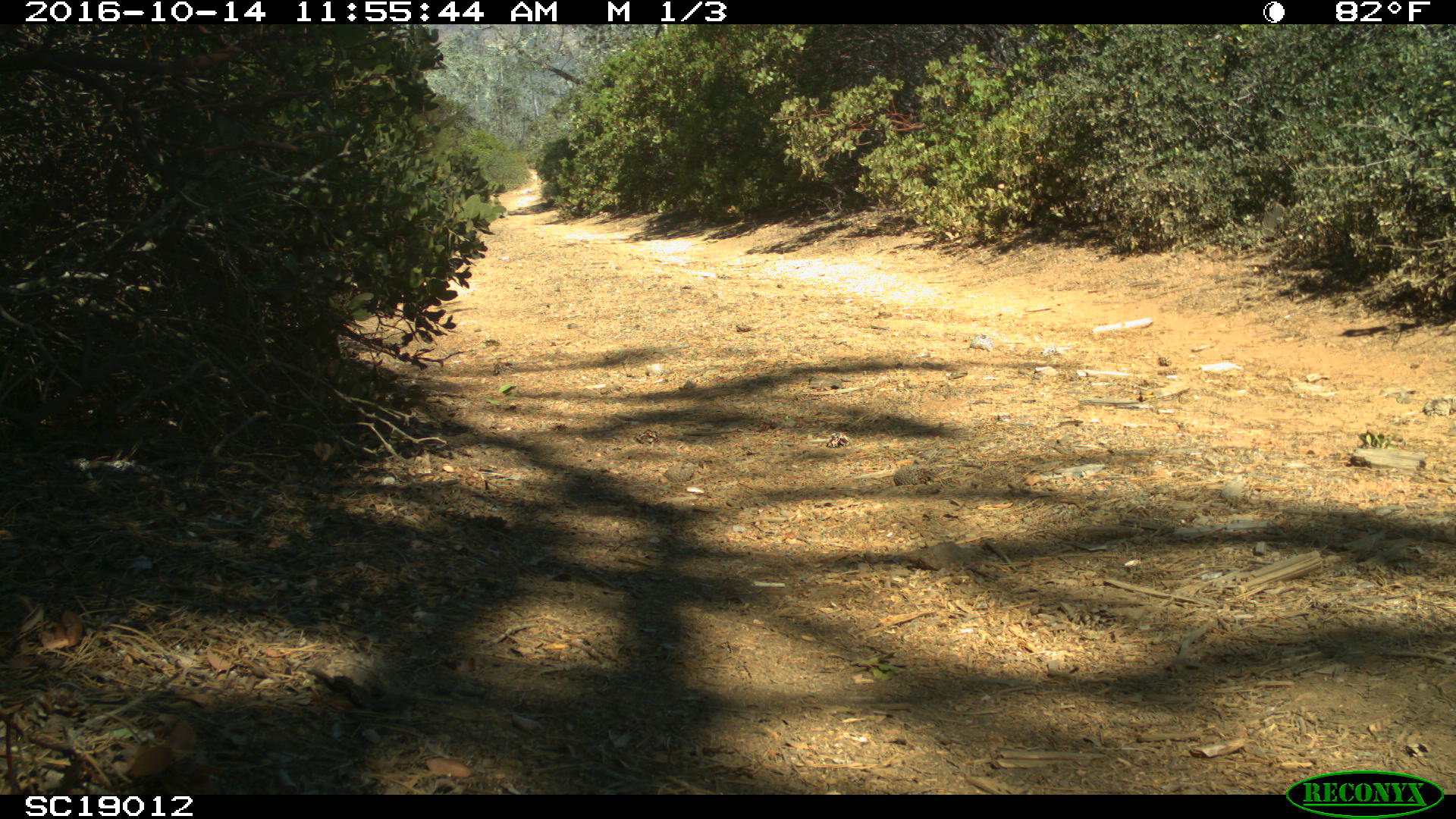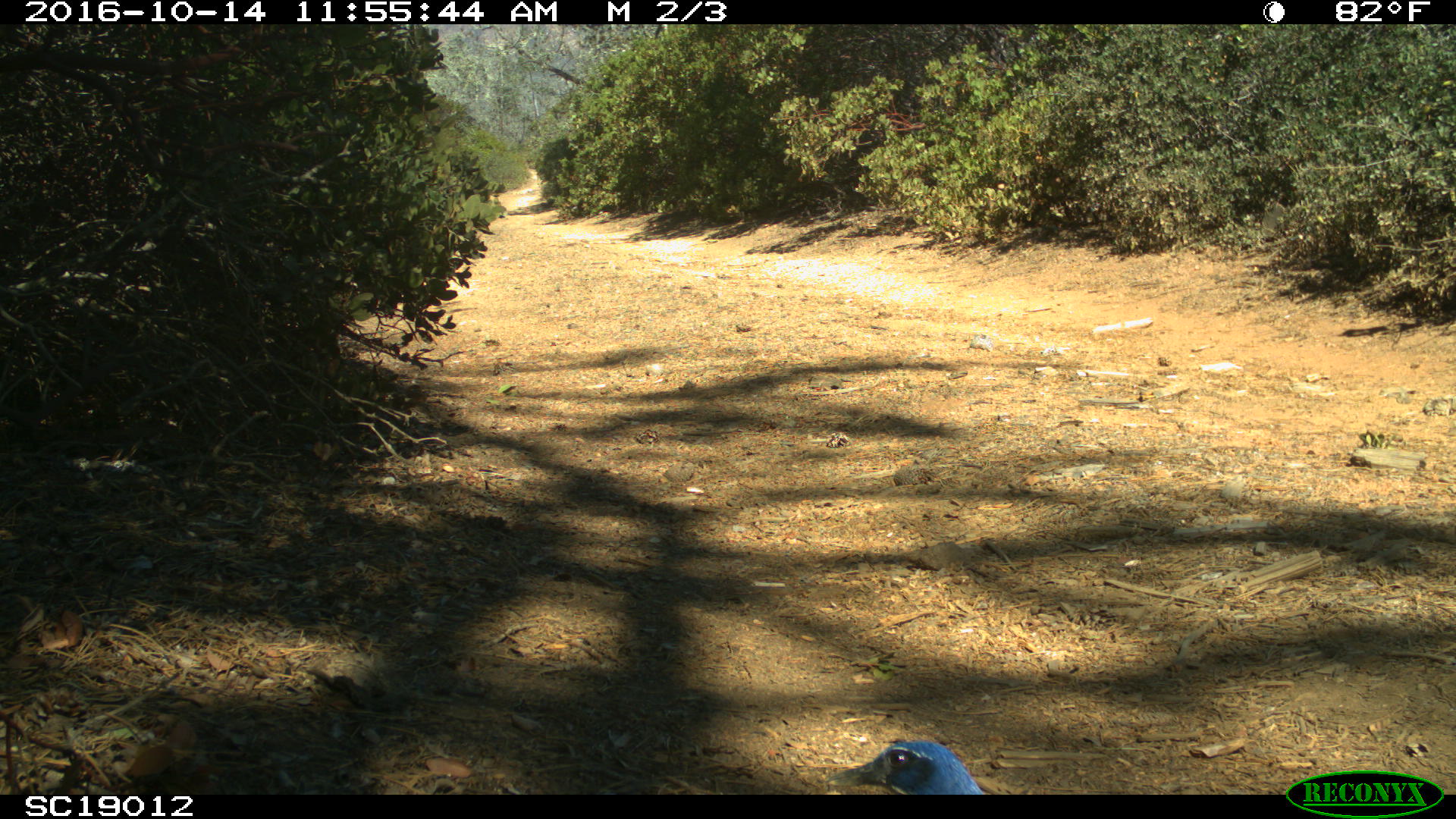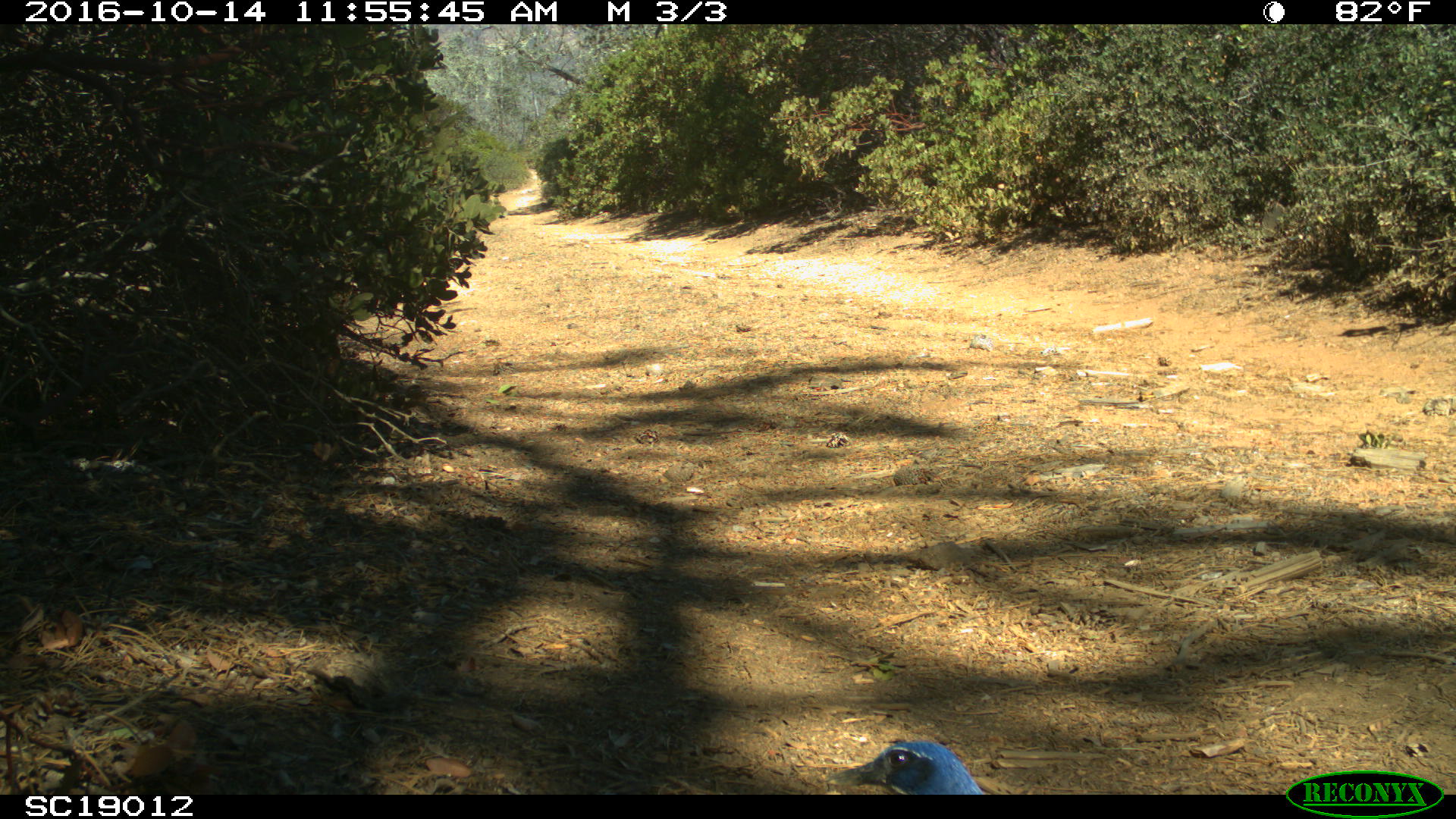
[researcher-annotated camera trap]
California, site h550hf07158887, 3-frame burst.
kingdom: Animalia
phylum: Chordata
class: Aves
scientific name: Aves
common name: bird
Bird (Aves).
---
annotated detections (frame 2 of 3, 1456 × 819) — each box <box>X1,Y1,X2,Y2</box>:
bird: <box>825,734,986,792</box>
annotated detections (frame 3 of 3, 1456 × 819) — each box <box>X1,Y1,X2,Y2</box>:
bird: <box>822,740,984,795</box>